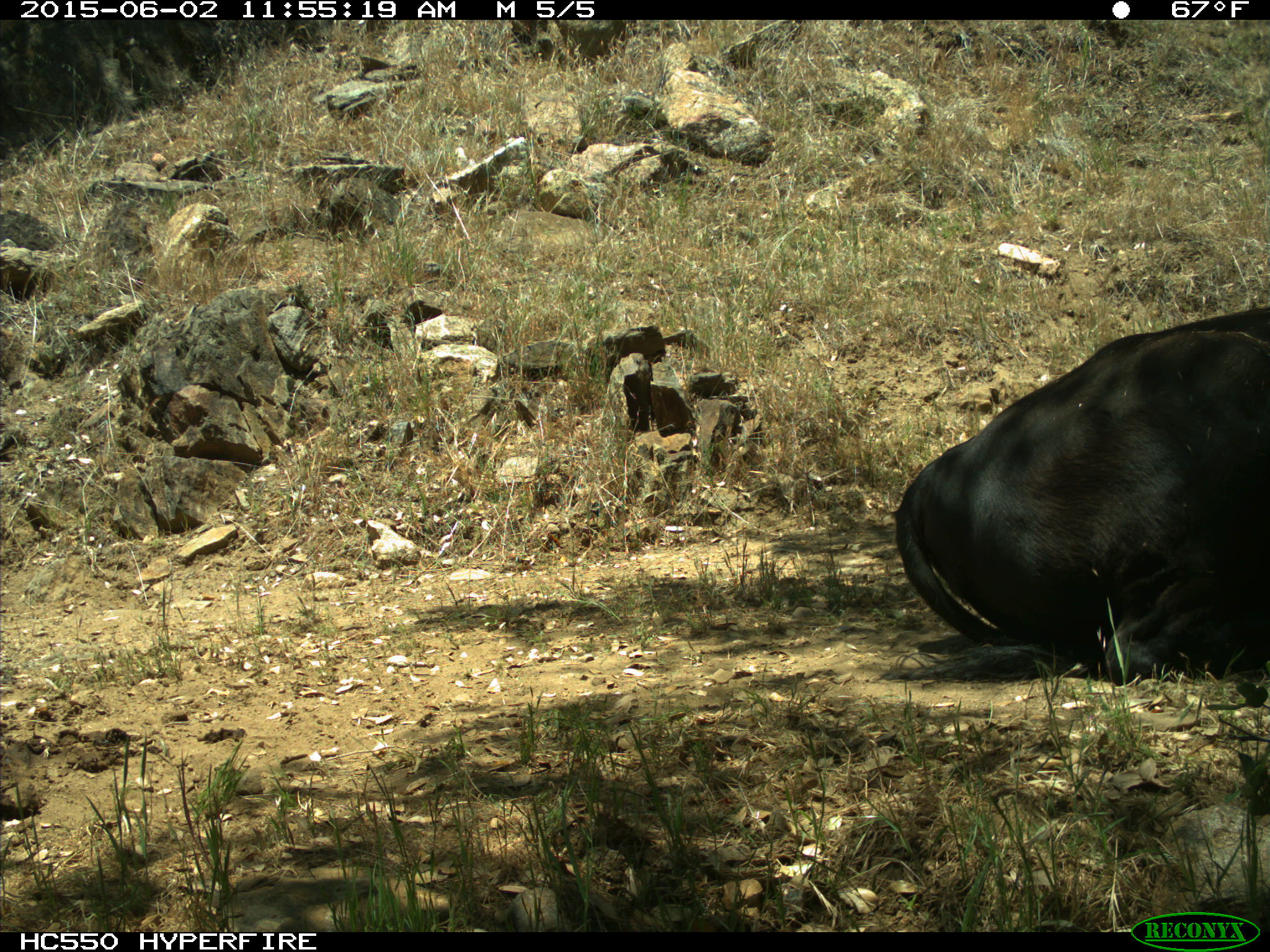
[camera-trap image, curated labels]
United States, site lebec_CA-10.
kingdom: Animalia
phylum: Chordata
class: Mammalia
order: Artiodactyla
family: Bovidae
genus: Bos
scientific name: Bos taurus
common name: domestic cow